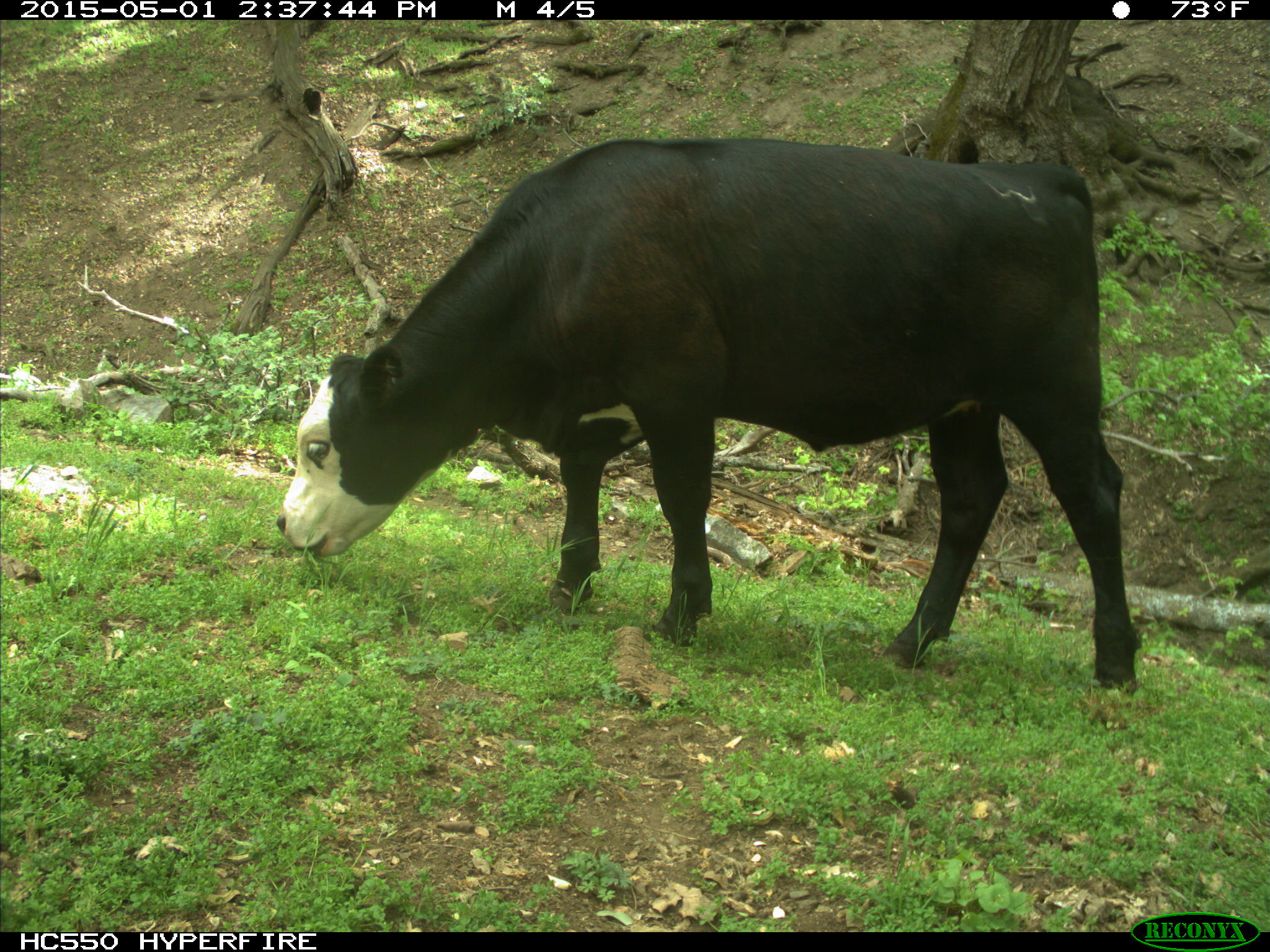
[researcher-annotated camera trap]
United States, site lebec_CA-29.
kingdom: Animalia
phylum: Chordata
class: Mammalia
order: Artiodactyla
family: Bovidae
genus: Bos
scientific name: Bos taurus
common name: domestic cow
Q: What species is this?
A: Bos taurus (domestic cow).